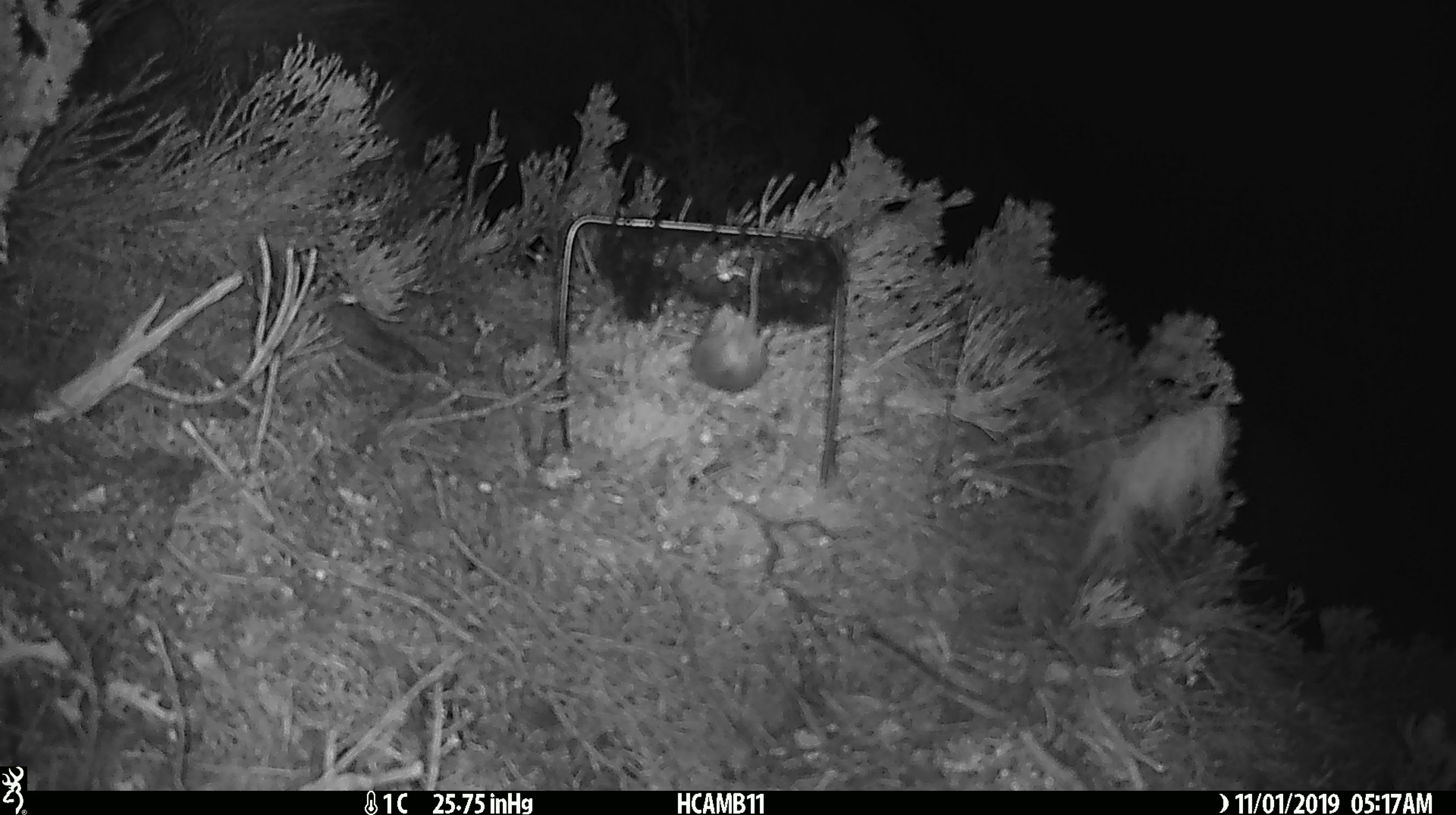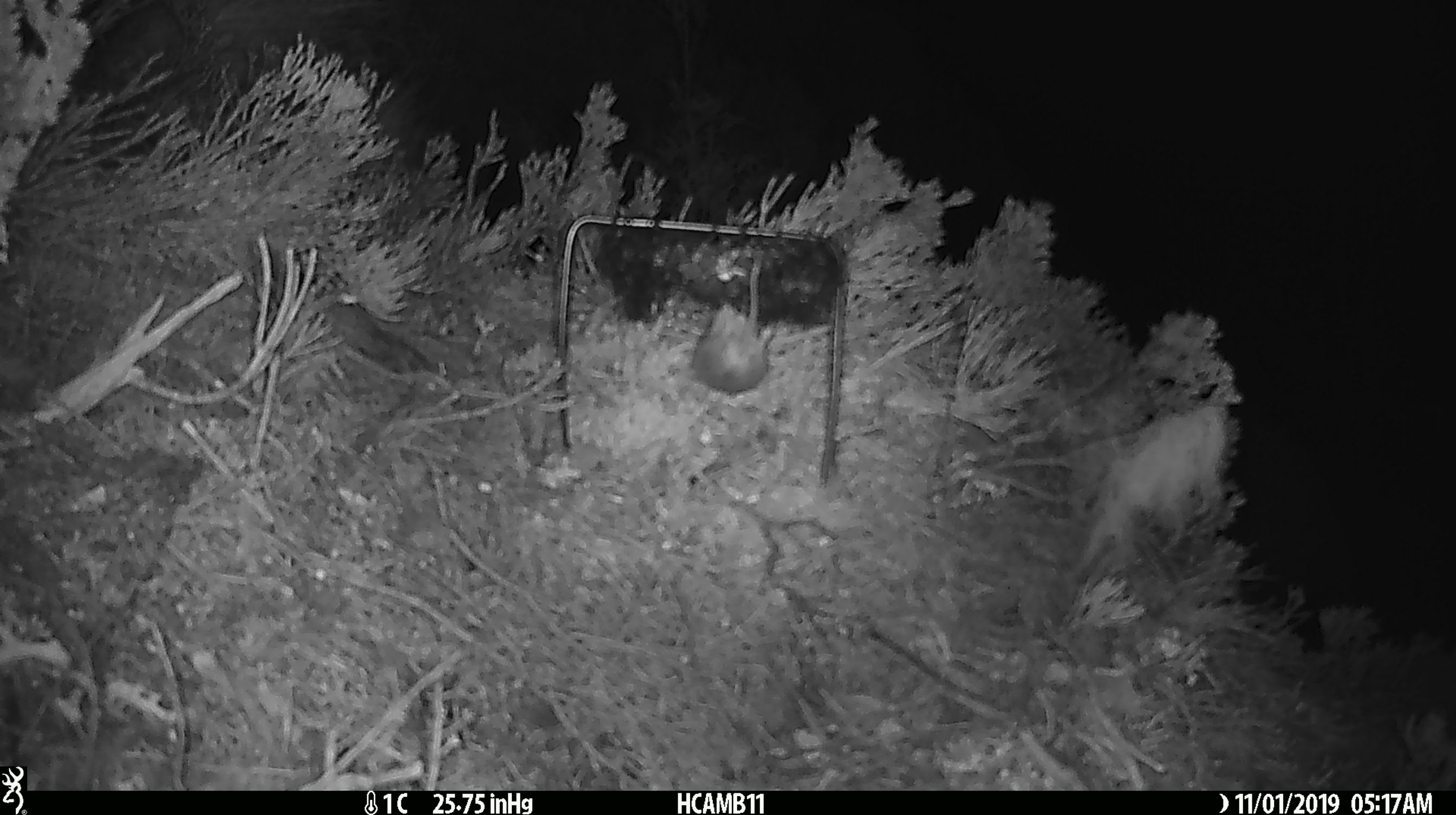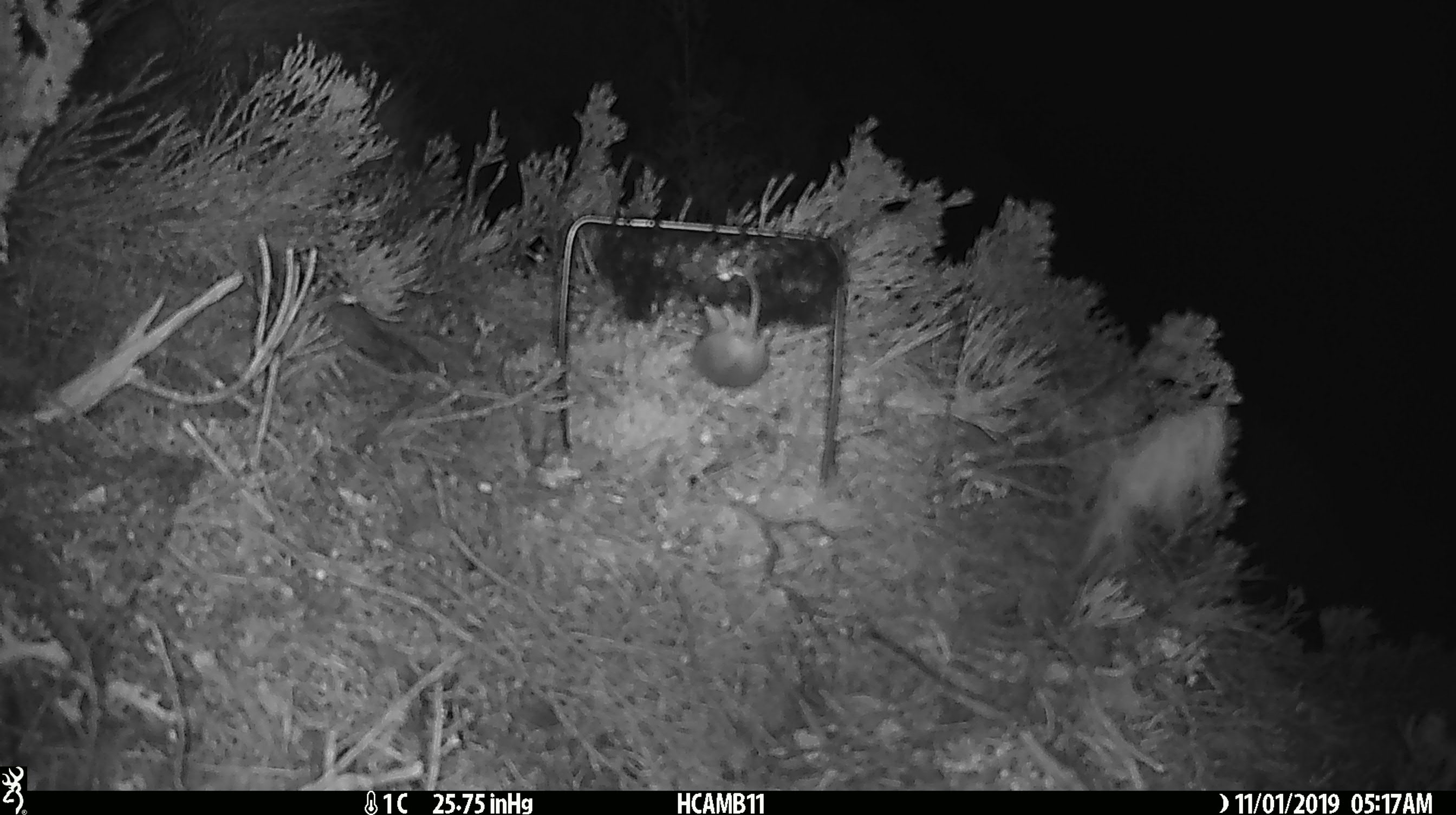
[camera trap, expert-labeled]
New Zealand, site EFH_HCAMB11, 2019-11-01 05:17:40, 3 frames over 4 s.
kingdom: Animalia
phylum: Chordata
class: Mammalia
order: Rodentia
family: Muridae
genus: Mus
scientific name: Mus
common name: mouse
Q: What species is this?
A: Mouse (Mus).